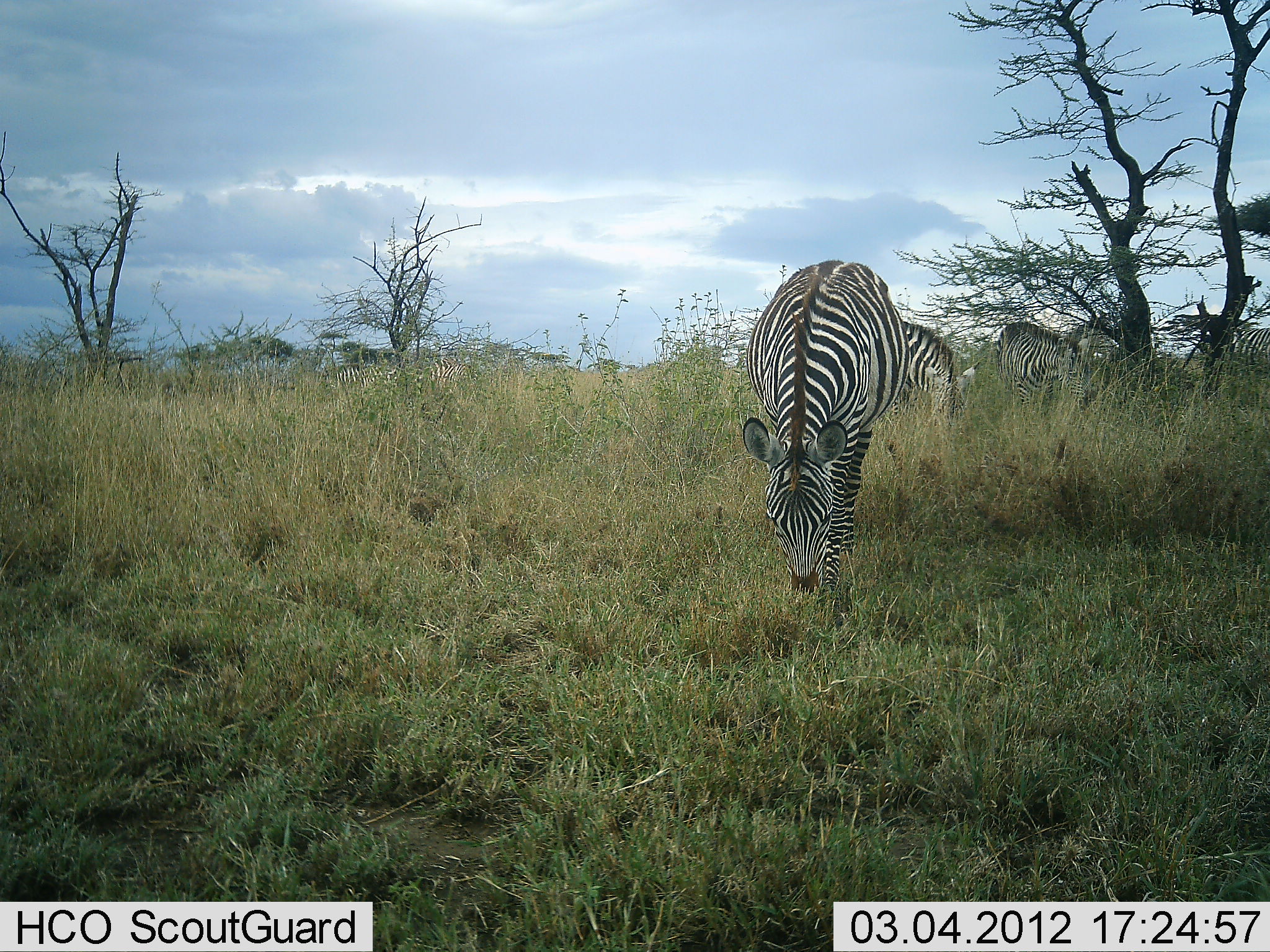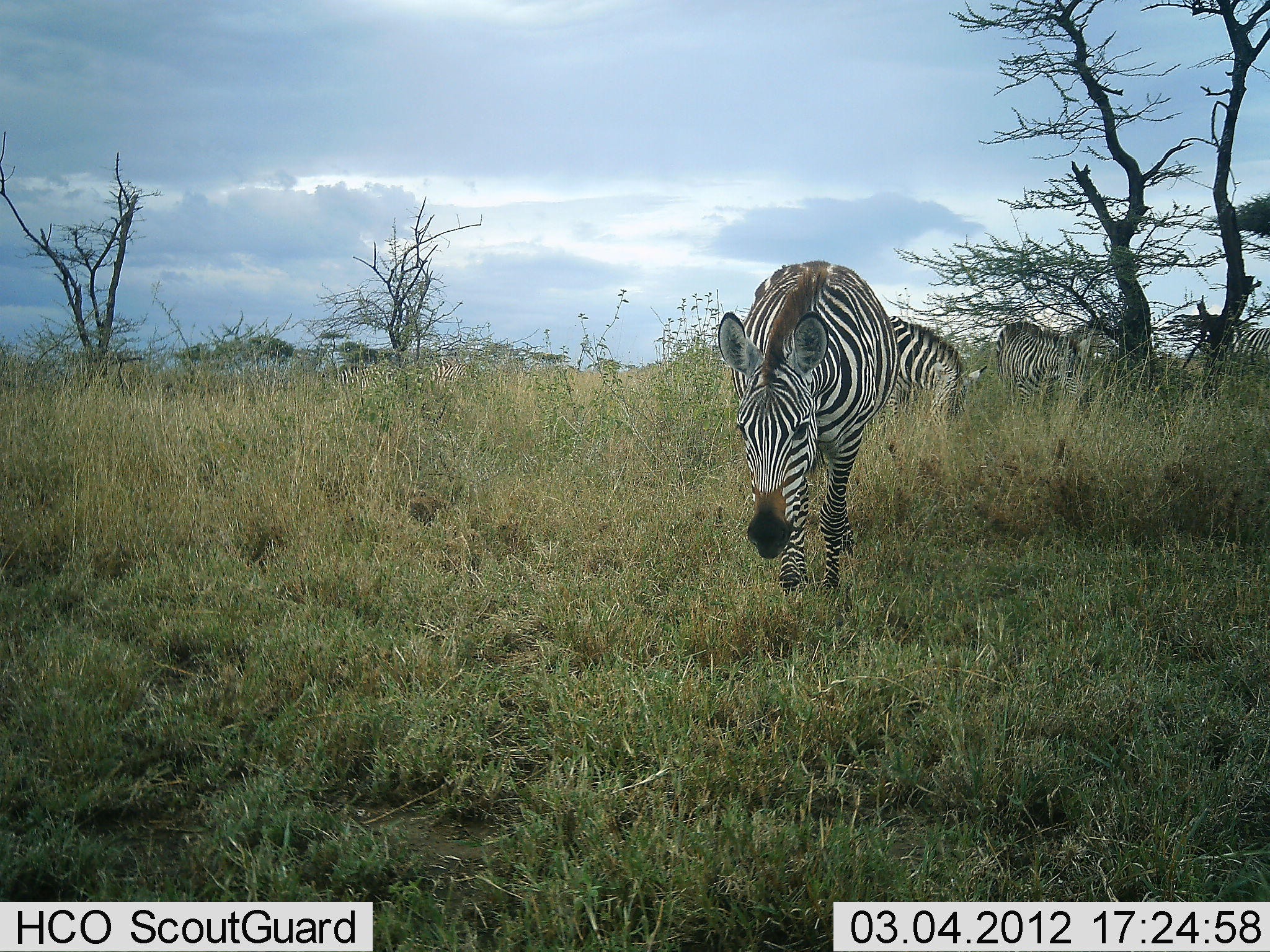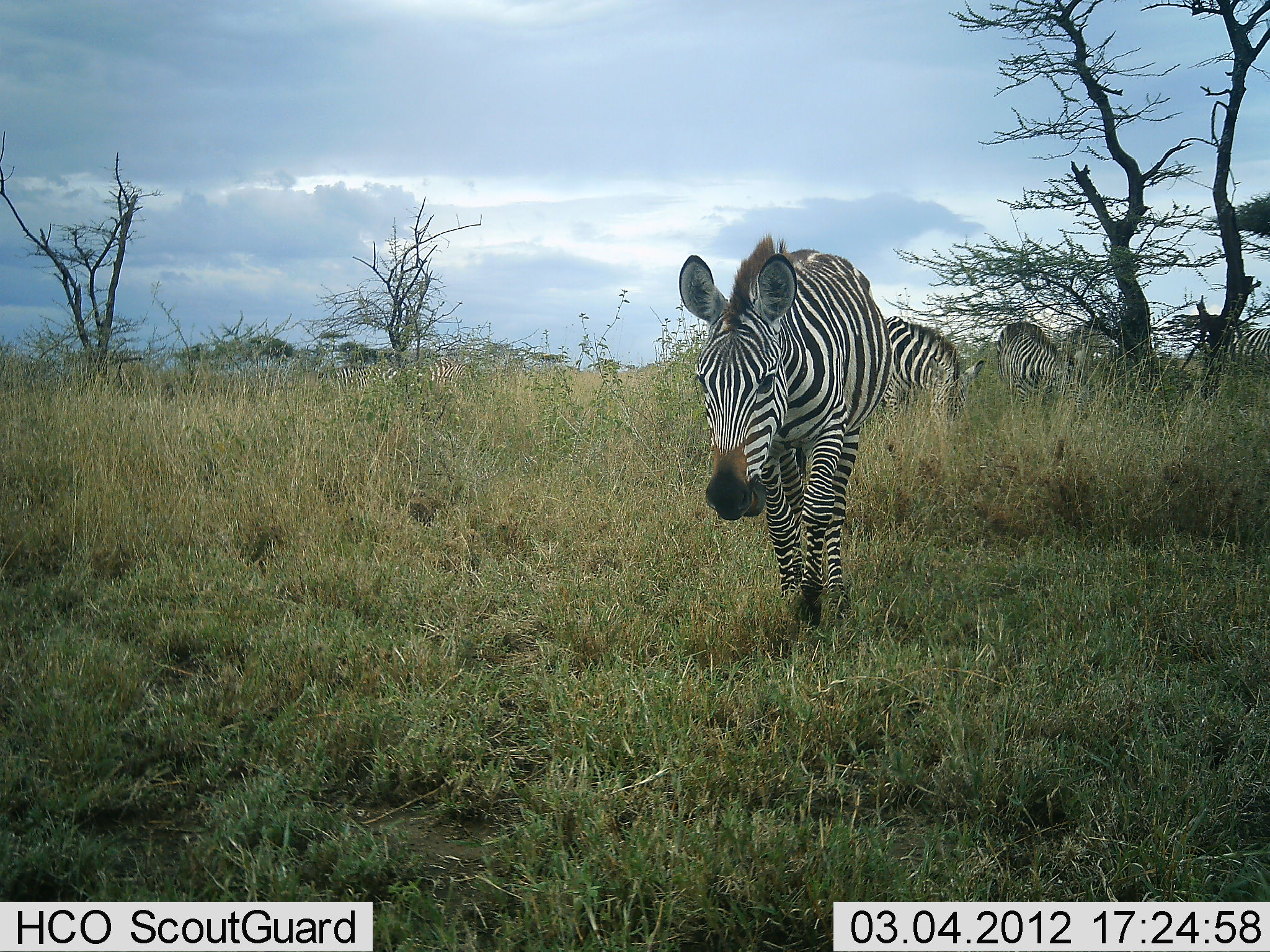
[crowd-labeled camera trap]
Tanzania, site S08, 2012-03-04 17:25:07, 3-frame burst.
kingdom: Animalia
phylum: Chordata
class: Mammalia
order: Perissodactyla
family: Equidae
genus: Equus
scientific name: Equus quagga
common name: plains zebra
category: zebra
Zebra (plains zebra) (Equus quagga), count 4. Behavior (volunteer vote fractions): standing 46%, resting 0%, moving 69%, interacting 0%. Young present (vote fraction): 0%. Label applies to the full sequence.